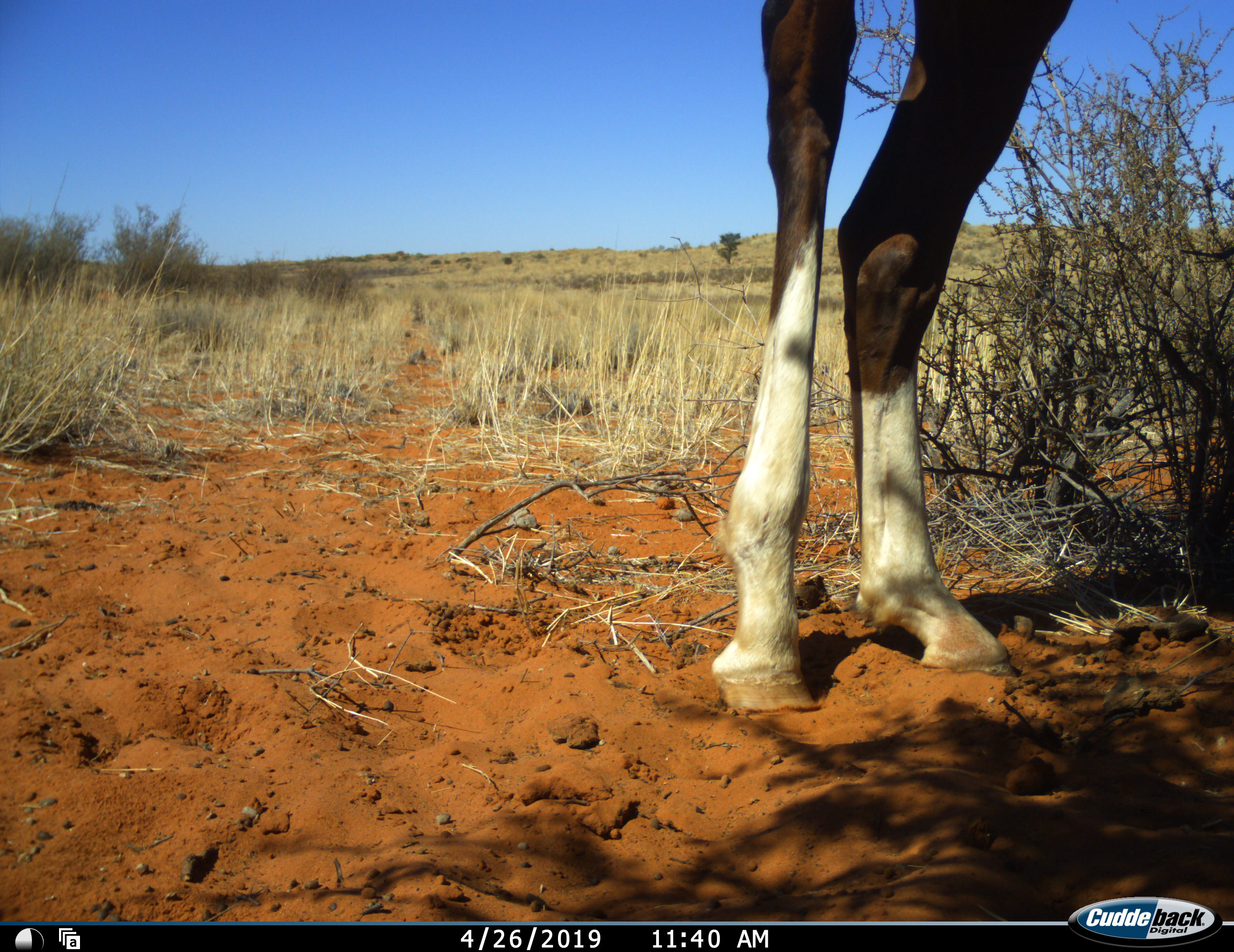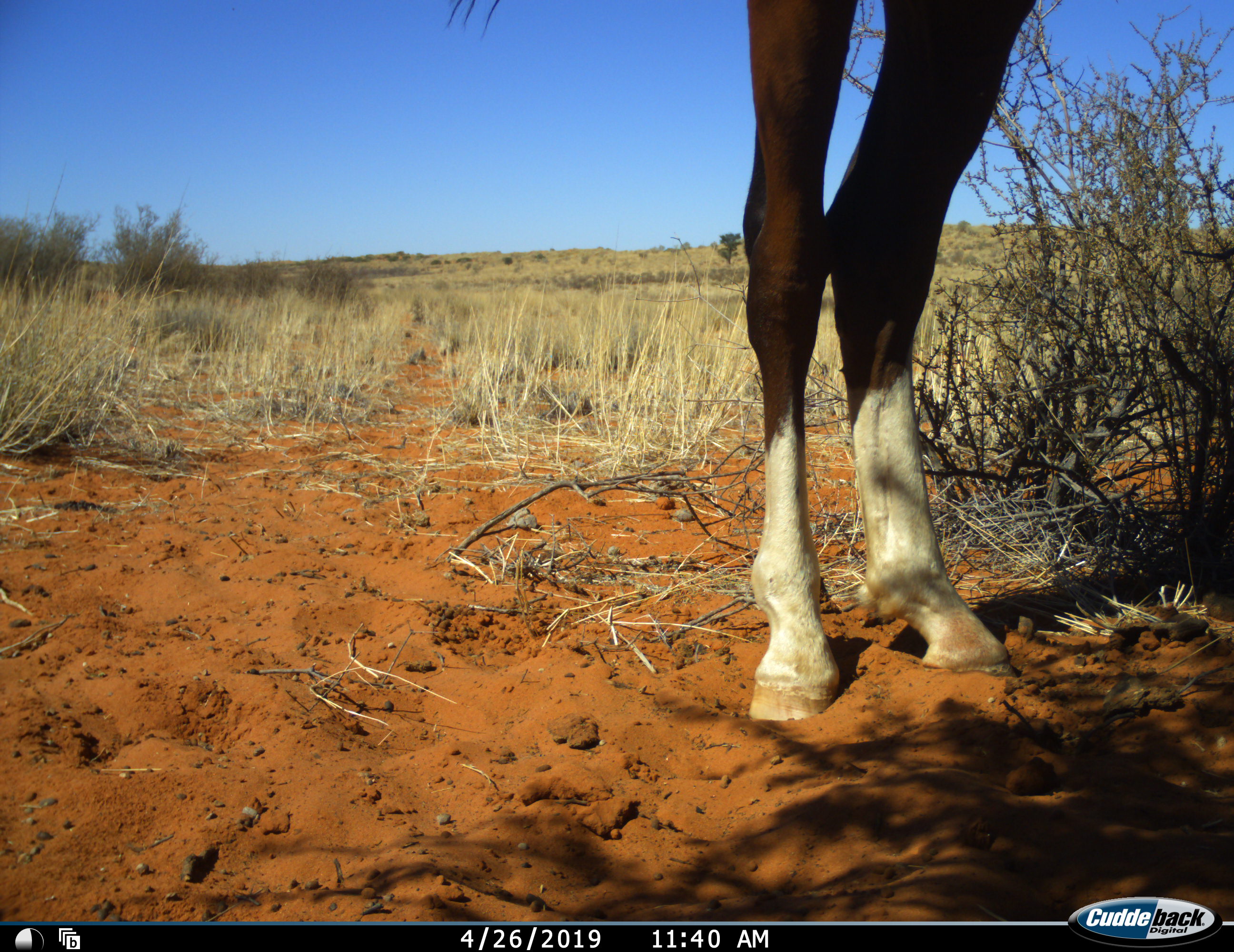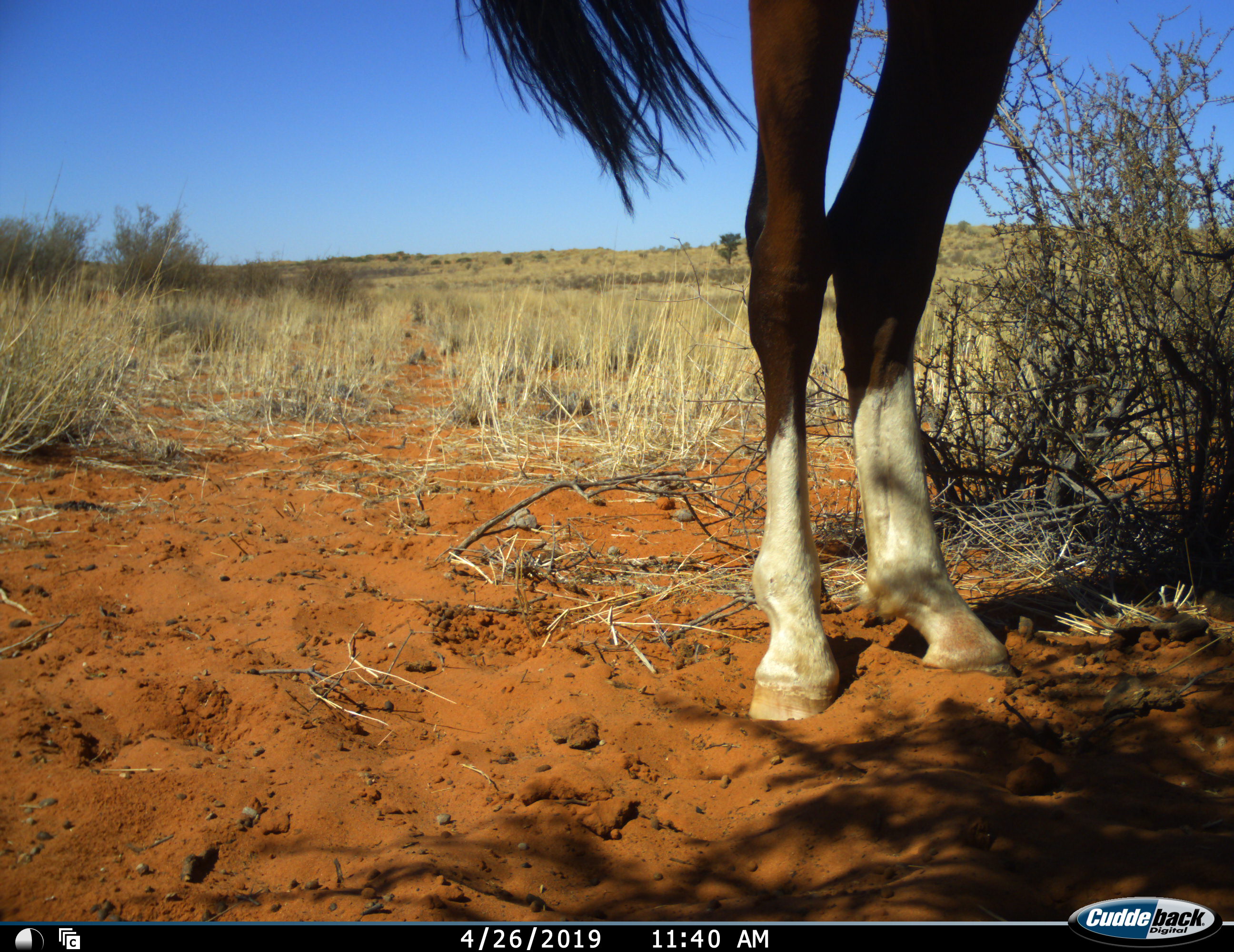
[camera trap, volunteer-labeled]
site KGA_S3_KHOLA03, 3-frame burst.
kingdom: Animalia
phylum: Chordata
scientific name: Vertebrata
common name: domestic animal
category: domesticanimal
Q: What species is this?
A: Domesticanimal (domestic animal) (Vertebrata).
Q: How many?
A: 1.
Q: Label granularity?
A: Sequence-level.